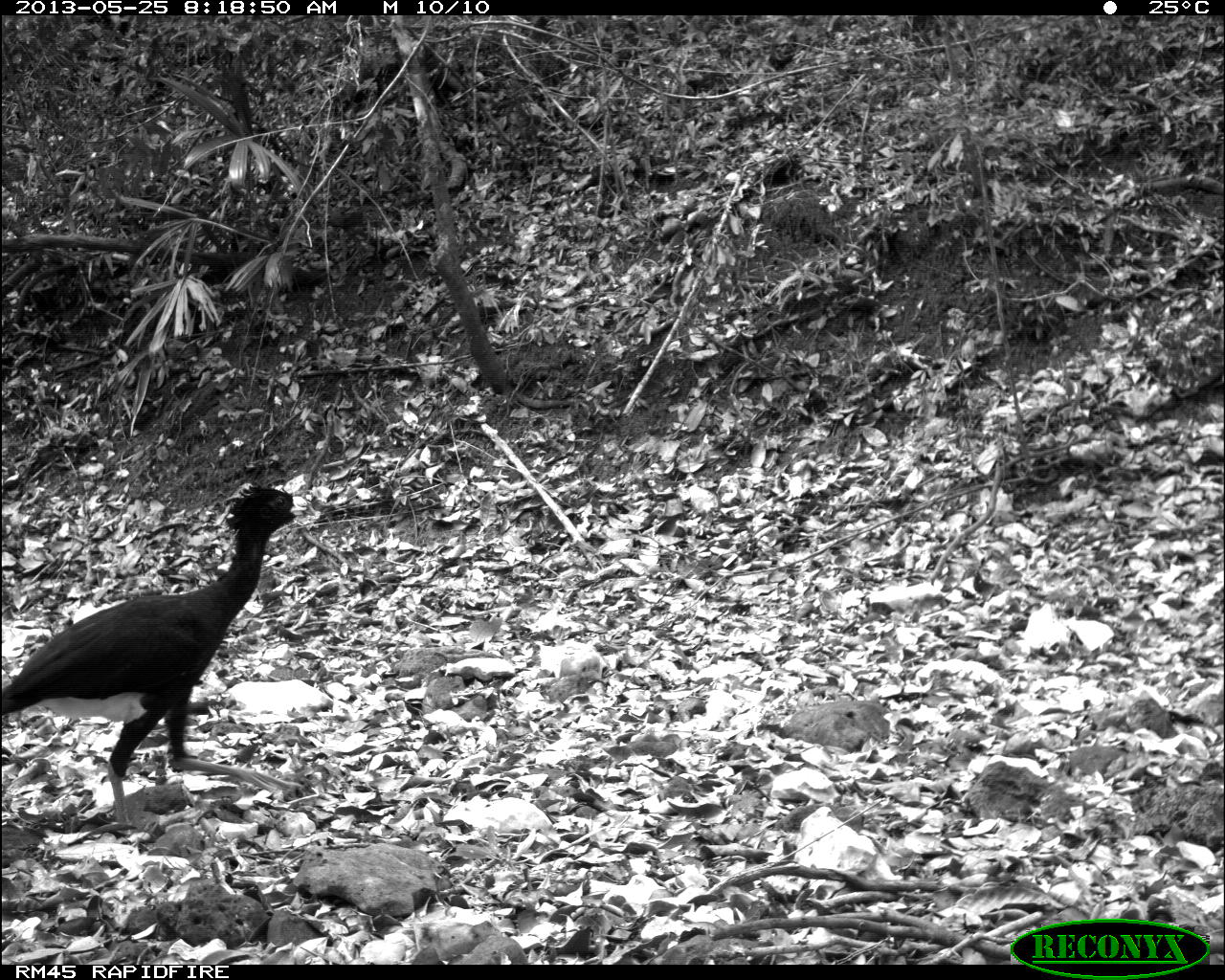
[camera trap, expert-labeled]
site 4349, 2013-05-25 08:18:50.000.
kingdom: Animalia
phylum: Chordata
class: Aves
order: Galliformes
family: Cracidae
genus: Crax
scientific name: Crax rubra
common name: great curassow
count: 2